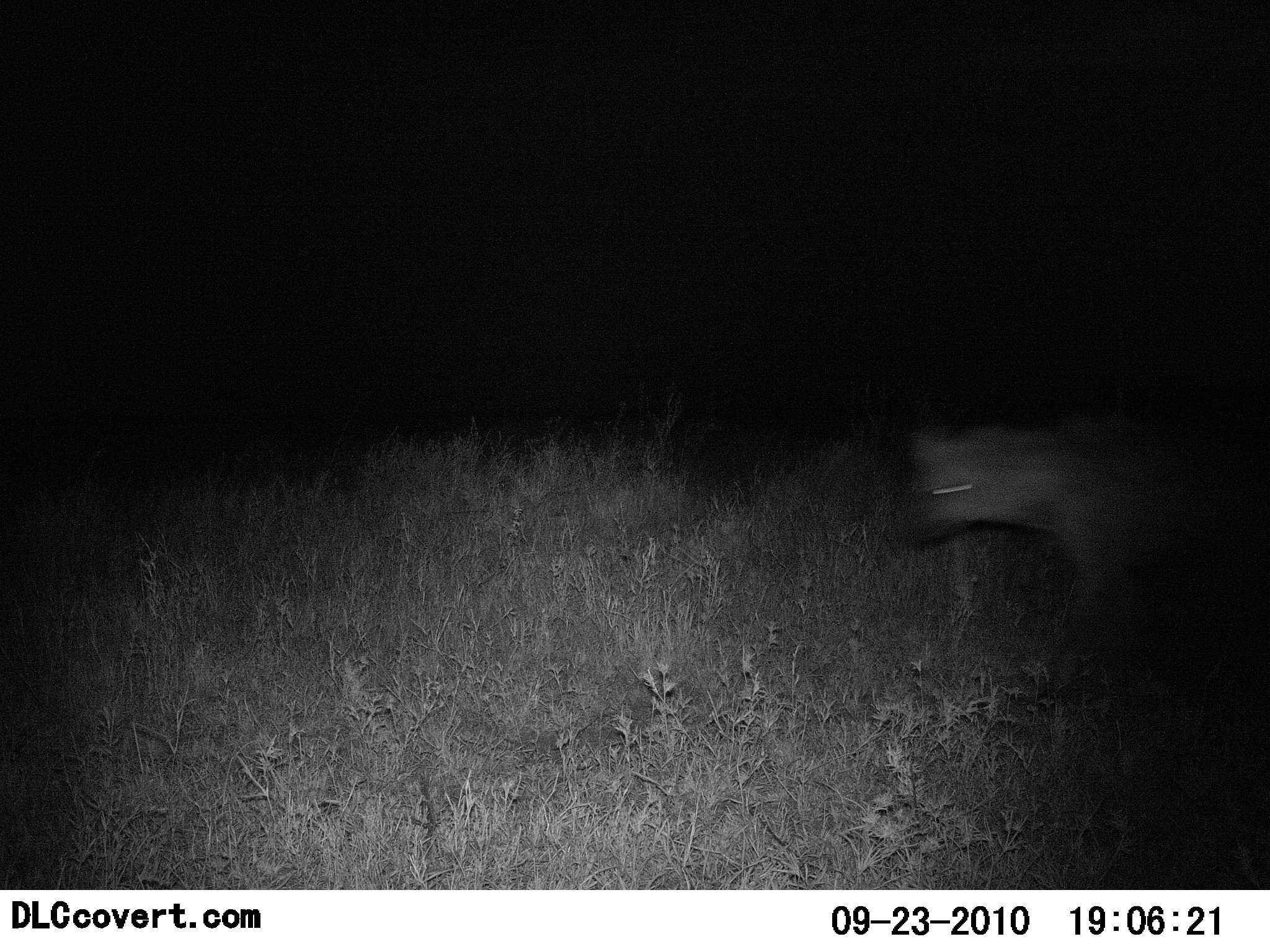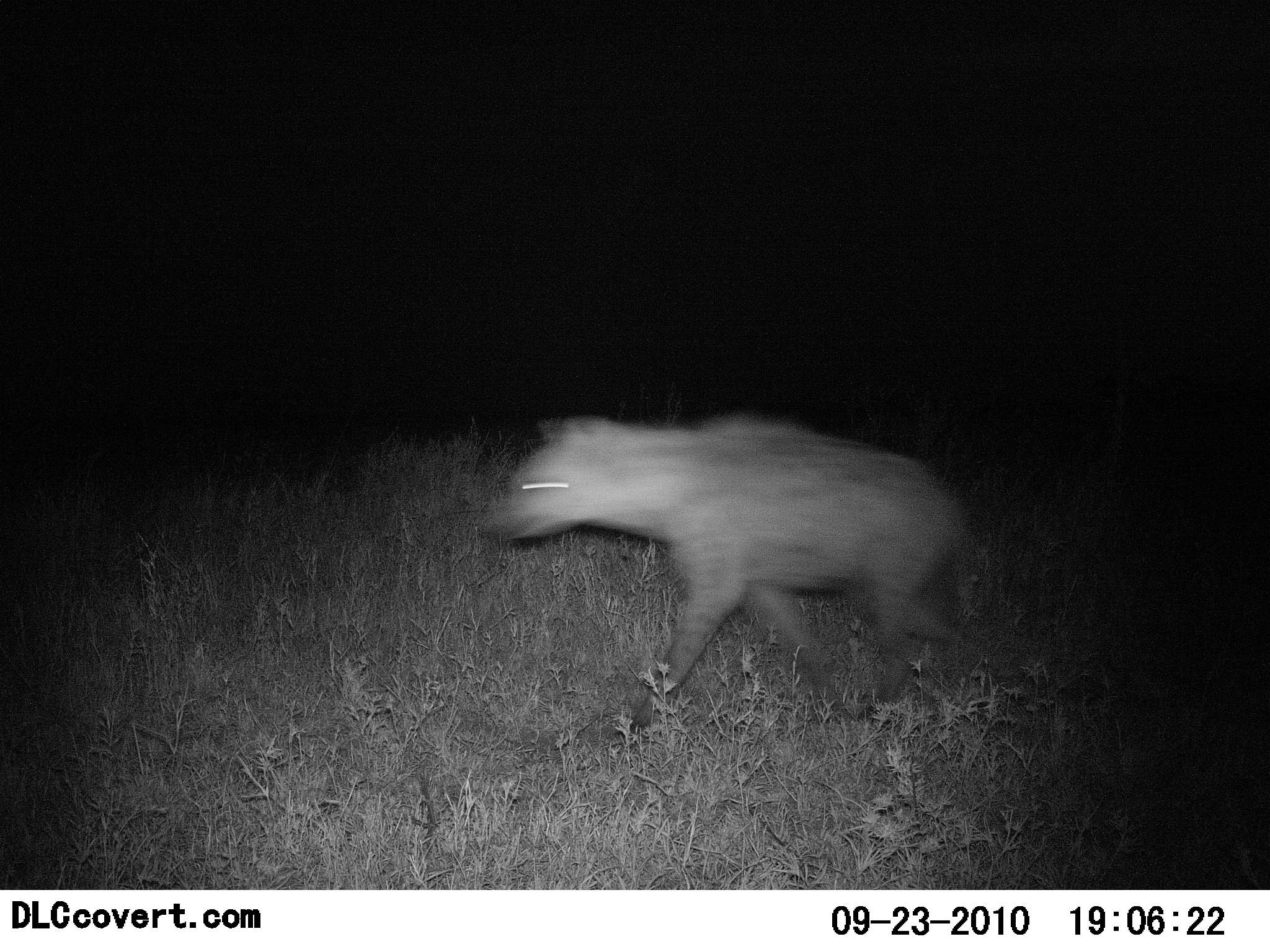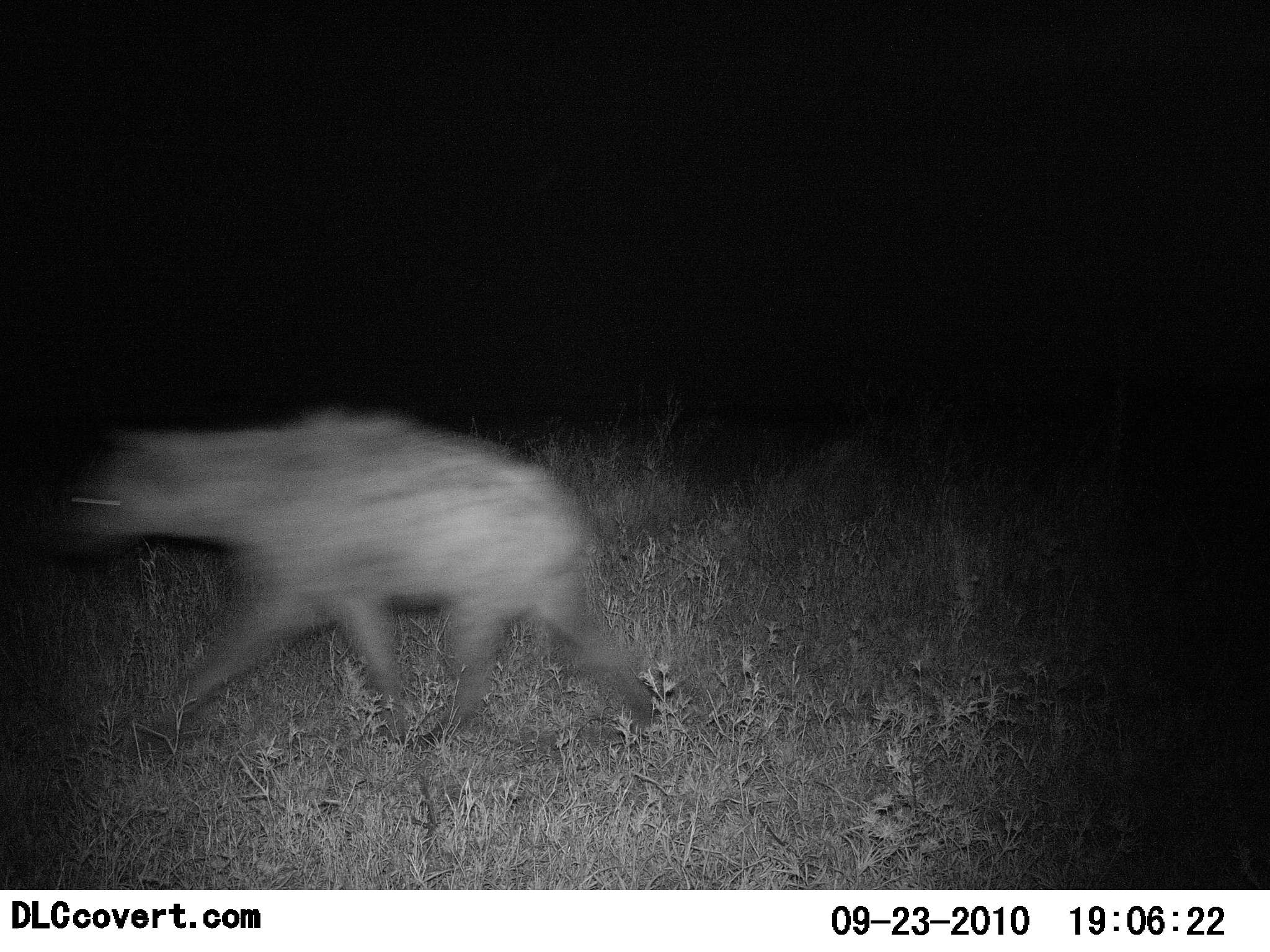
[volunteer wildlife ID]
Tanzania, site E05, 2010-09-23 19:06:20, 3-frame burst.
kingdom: Animalia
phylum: Chordata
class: Mammalia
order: Carnivora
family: Hyaenidae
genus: Crocuta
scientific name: Crocuta crocuta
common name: spotted hyena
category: hyenaspotted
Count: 1.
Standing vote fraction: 0%.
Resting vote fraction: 0%.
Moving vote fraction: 100%.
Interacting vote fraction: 0%.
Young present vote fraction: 0%.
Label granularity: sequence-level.